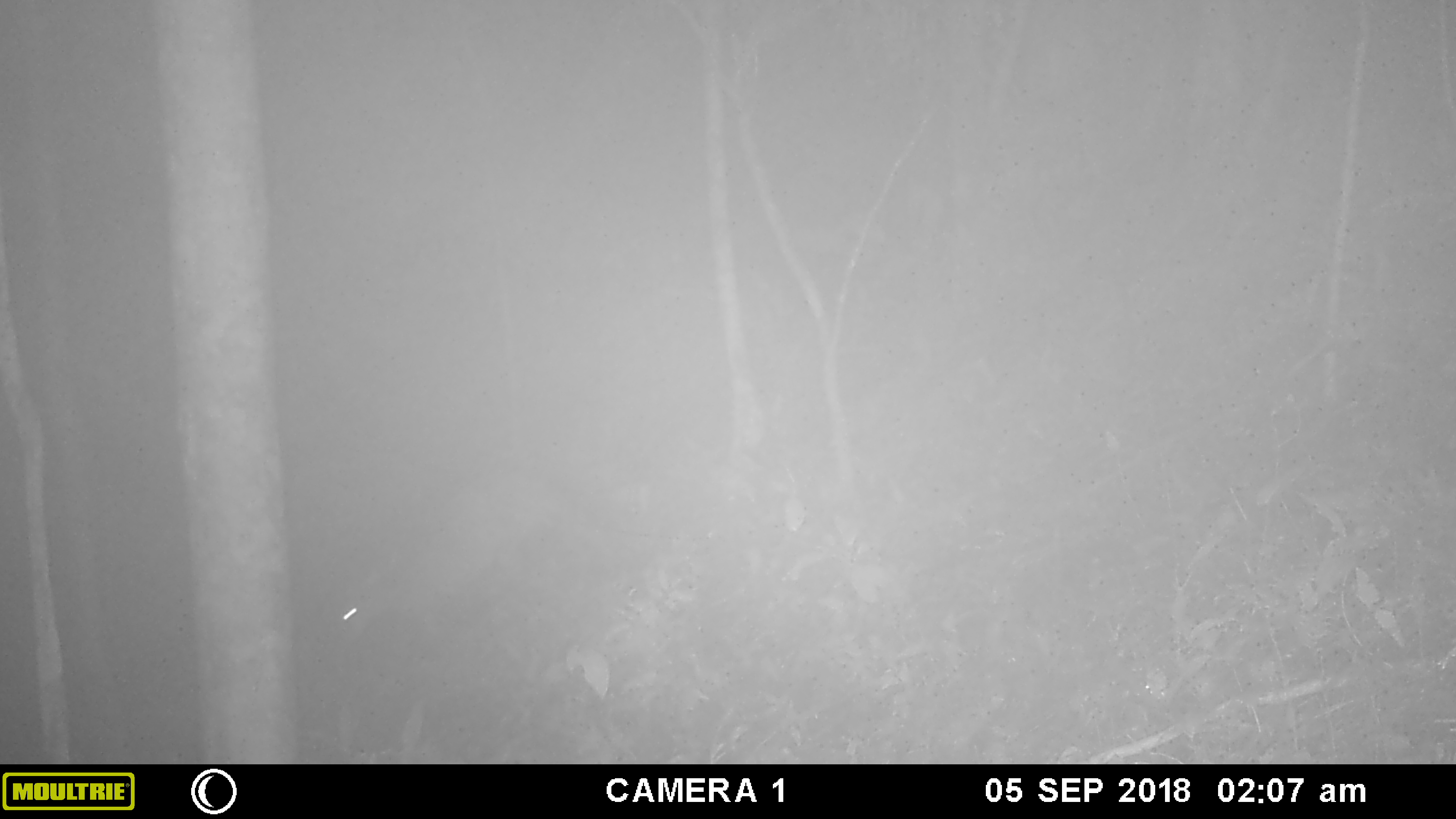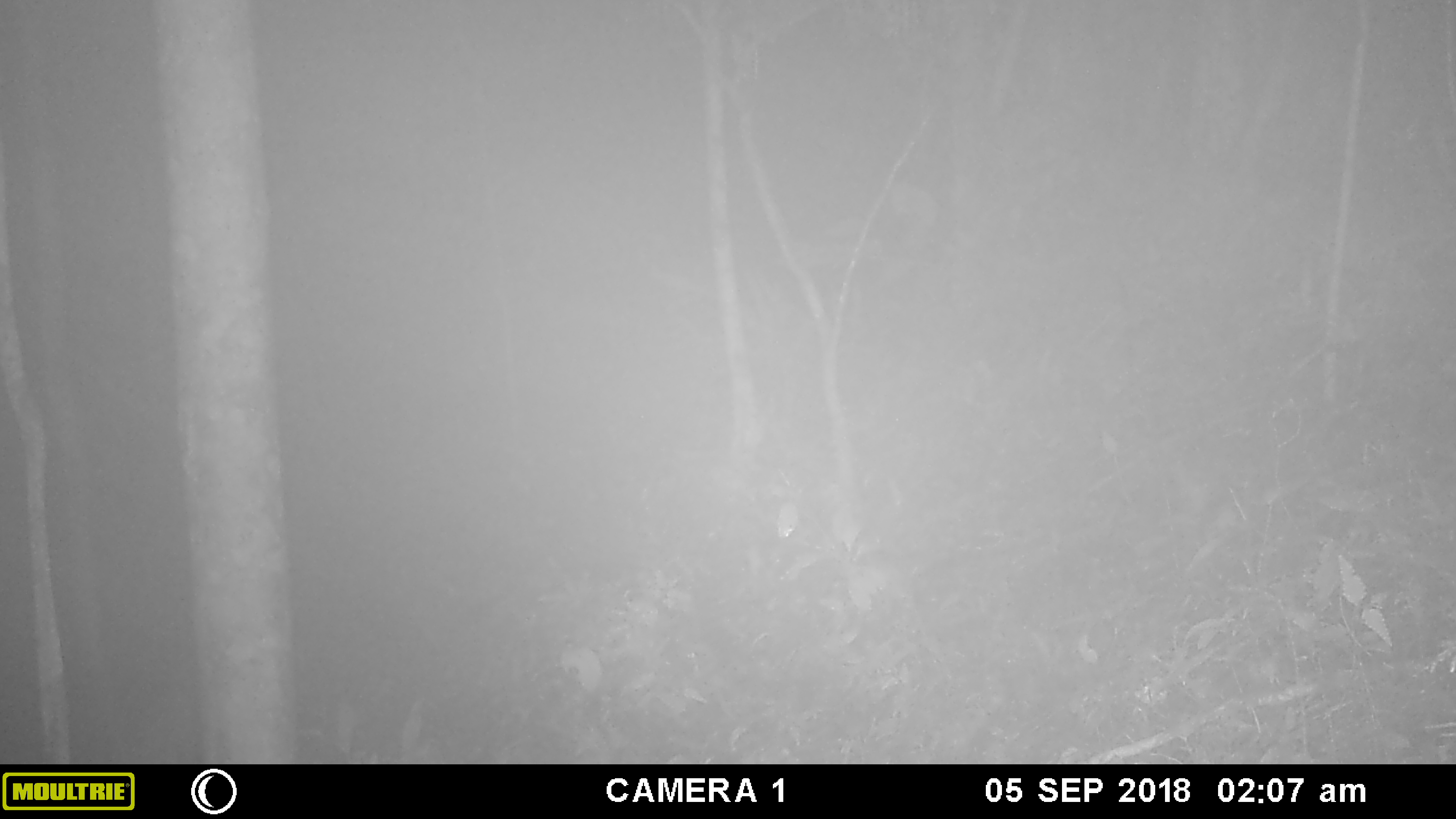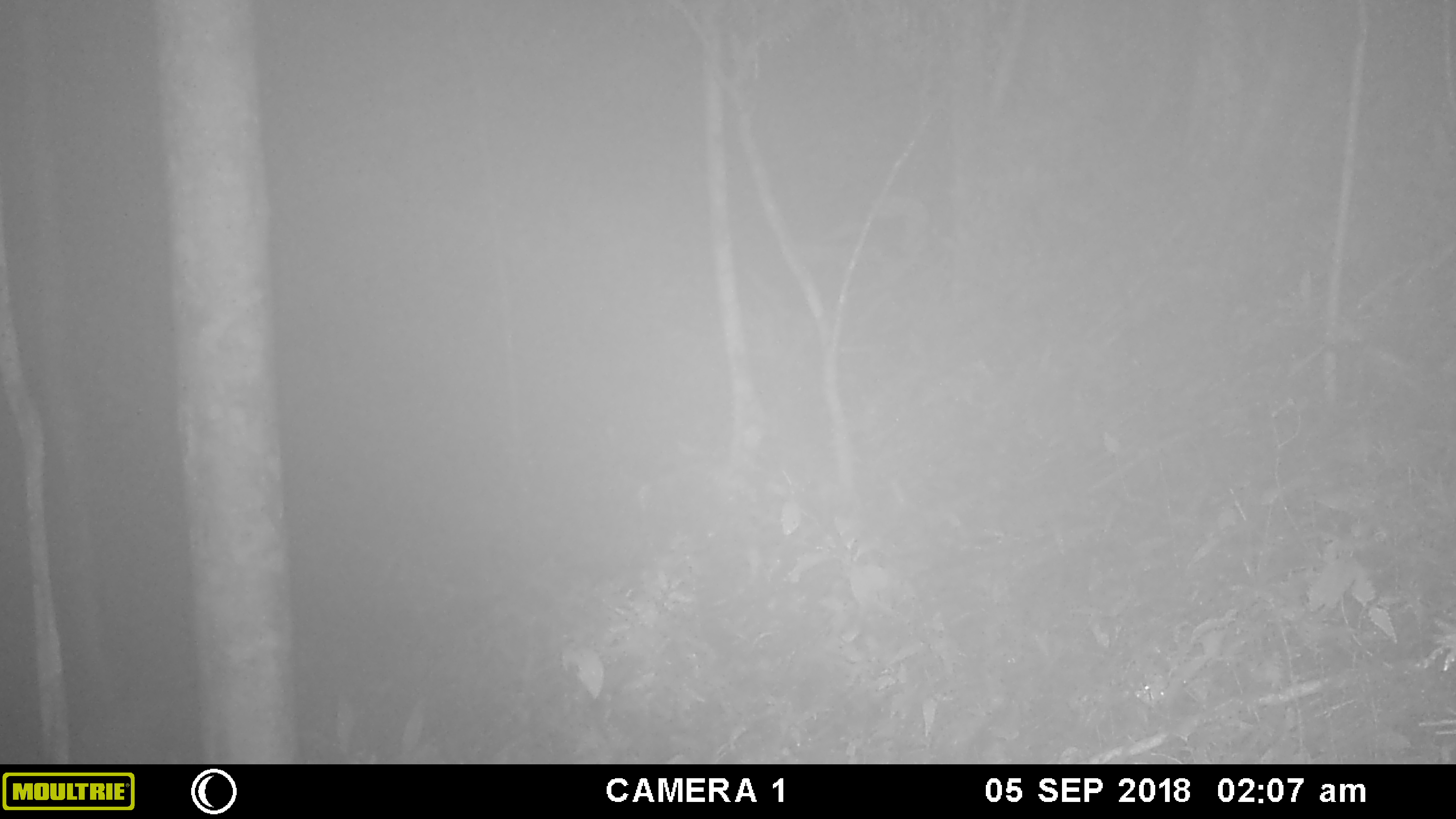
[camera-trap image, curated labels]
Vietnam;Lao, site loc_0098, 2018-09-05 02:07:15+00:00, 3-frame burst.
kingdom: Animalia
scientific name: Animalia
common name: animal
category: unidentified animal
Unidentified animal (animal) (Animalia). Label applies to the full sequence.